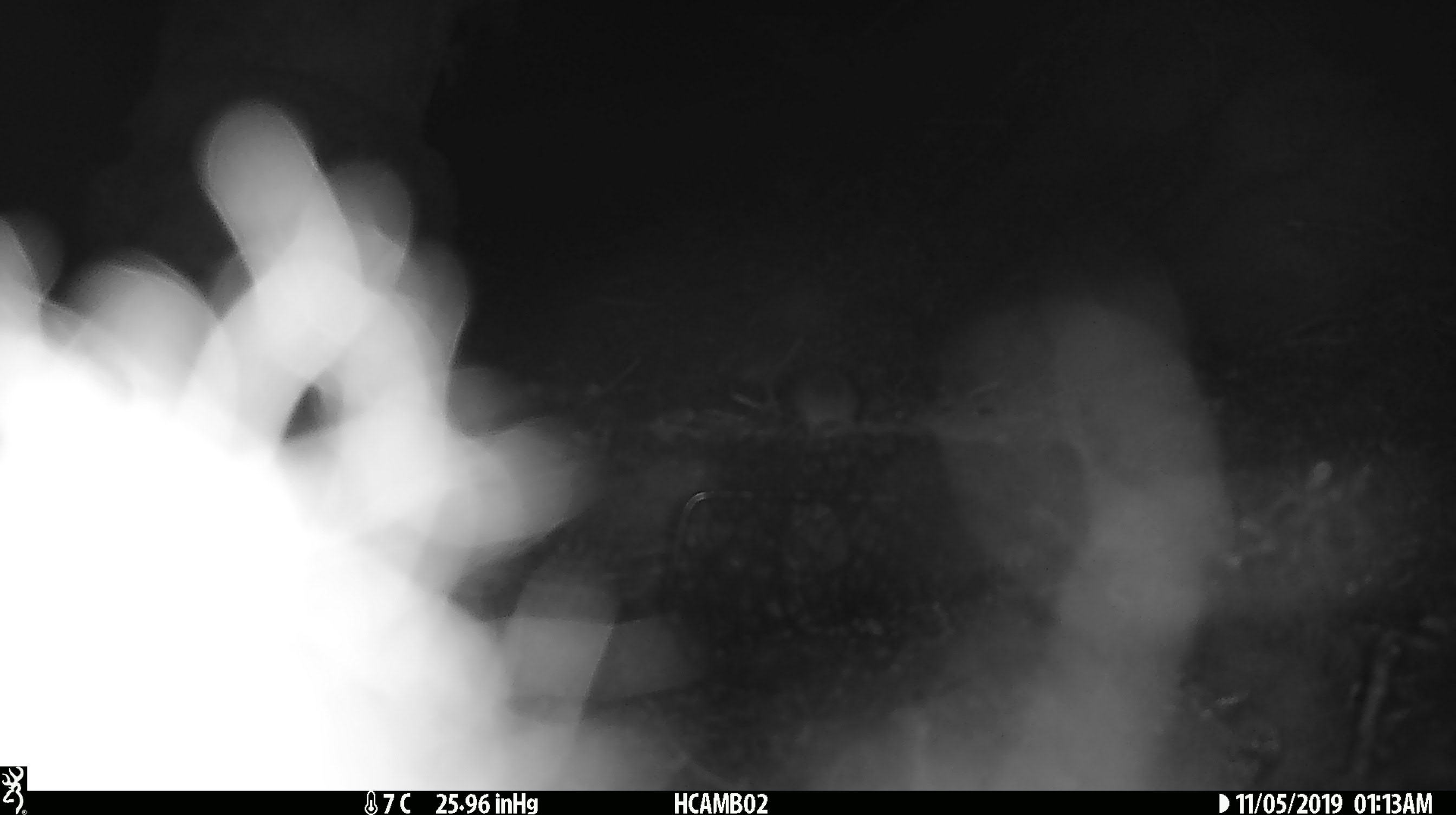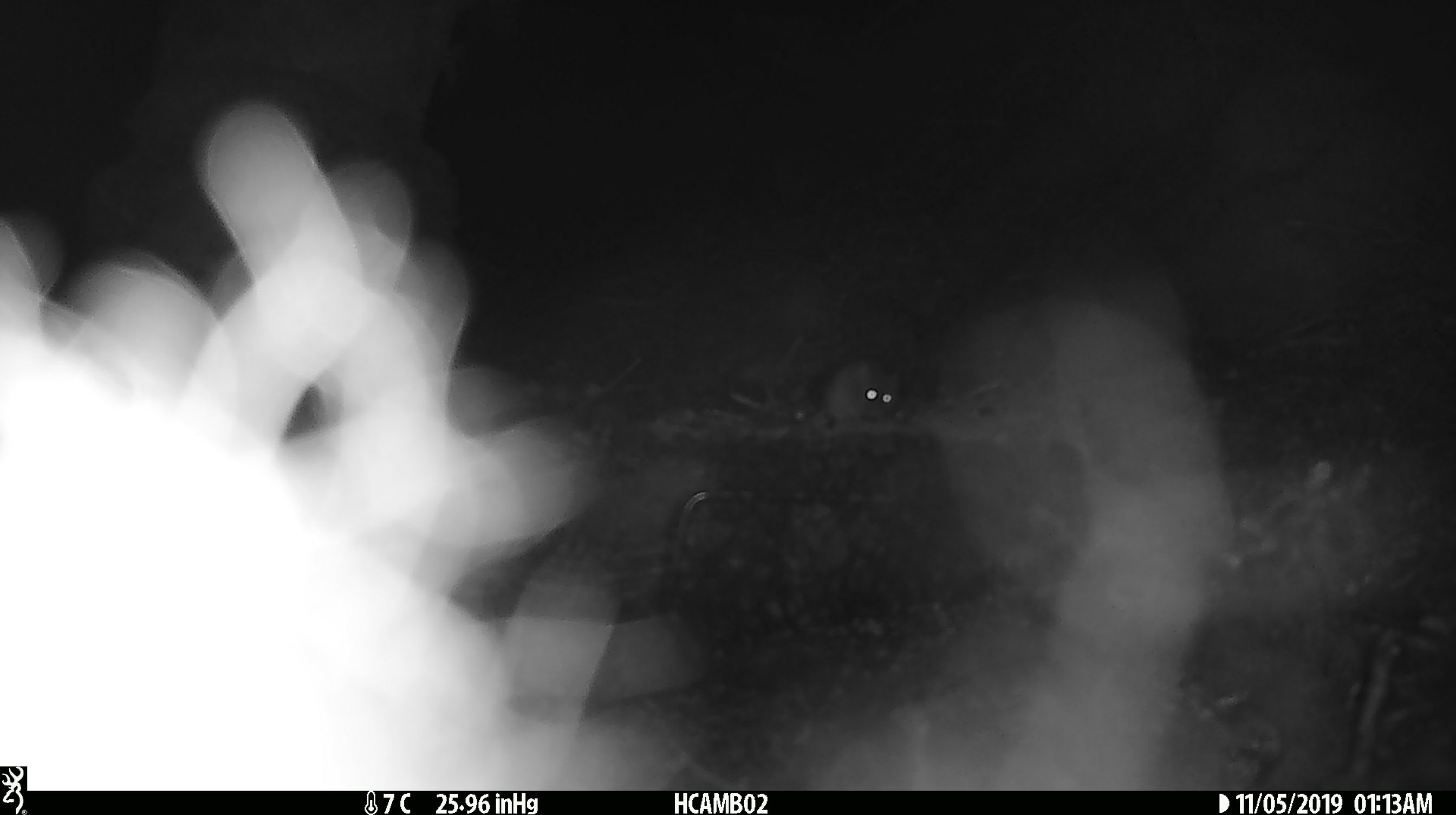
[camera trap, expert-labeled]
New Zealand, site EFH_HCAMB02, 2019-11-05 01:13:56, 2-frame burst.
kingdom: Animalia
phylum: Chordata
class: Mammalia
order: Rodentia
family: Muridae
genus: Mus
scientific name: Mus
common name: mouse